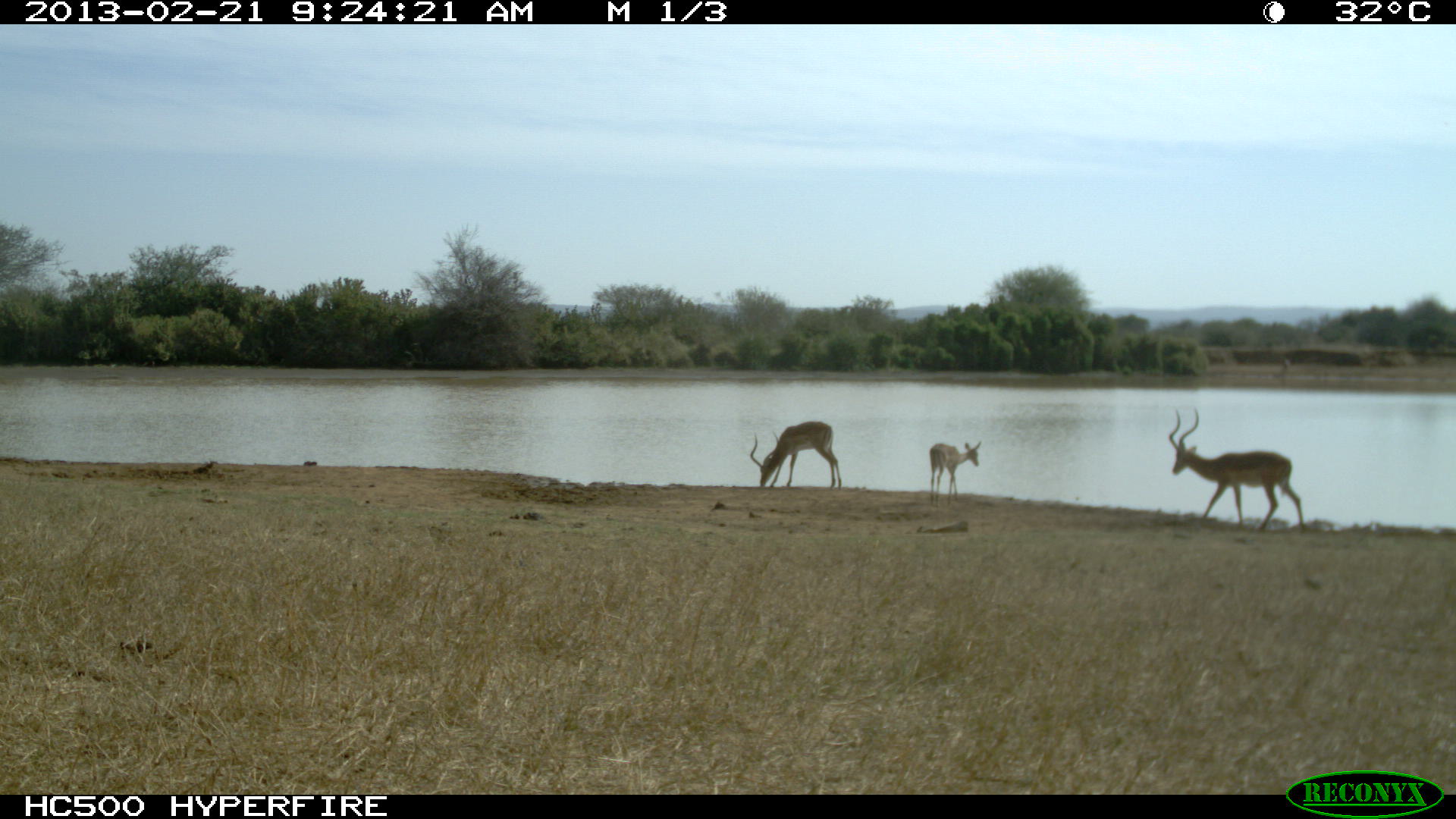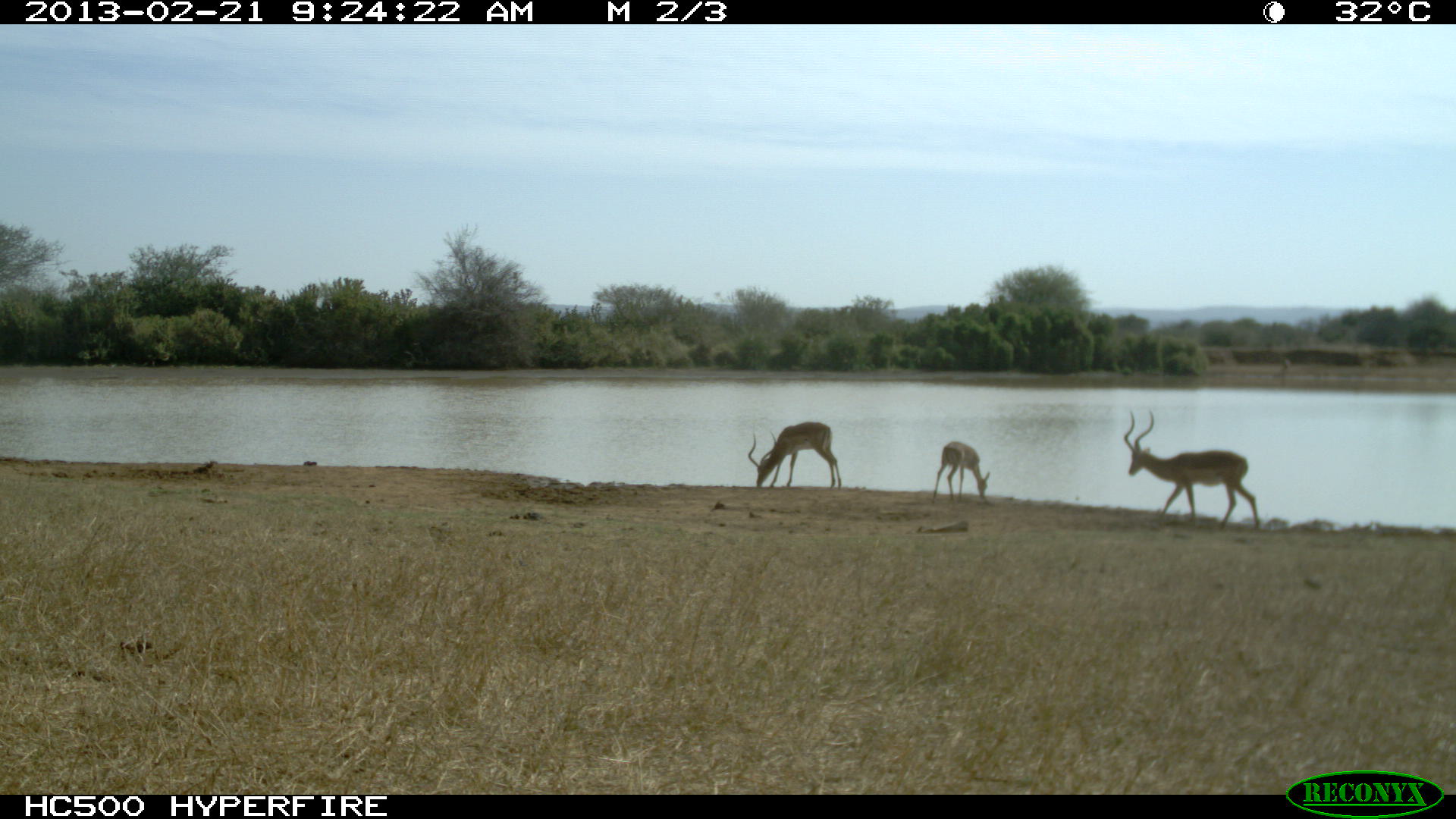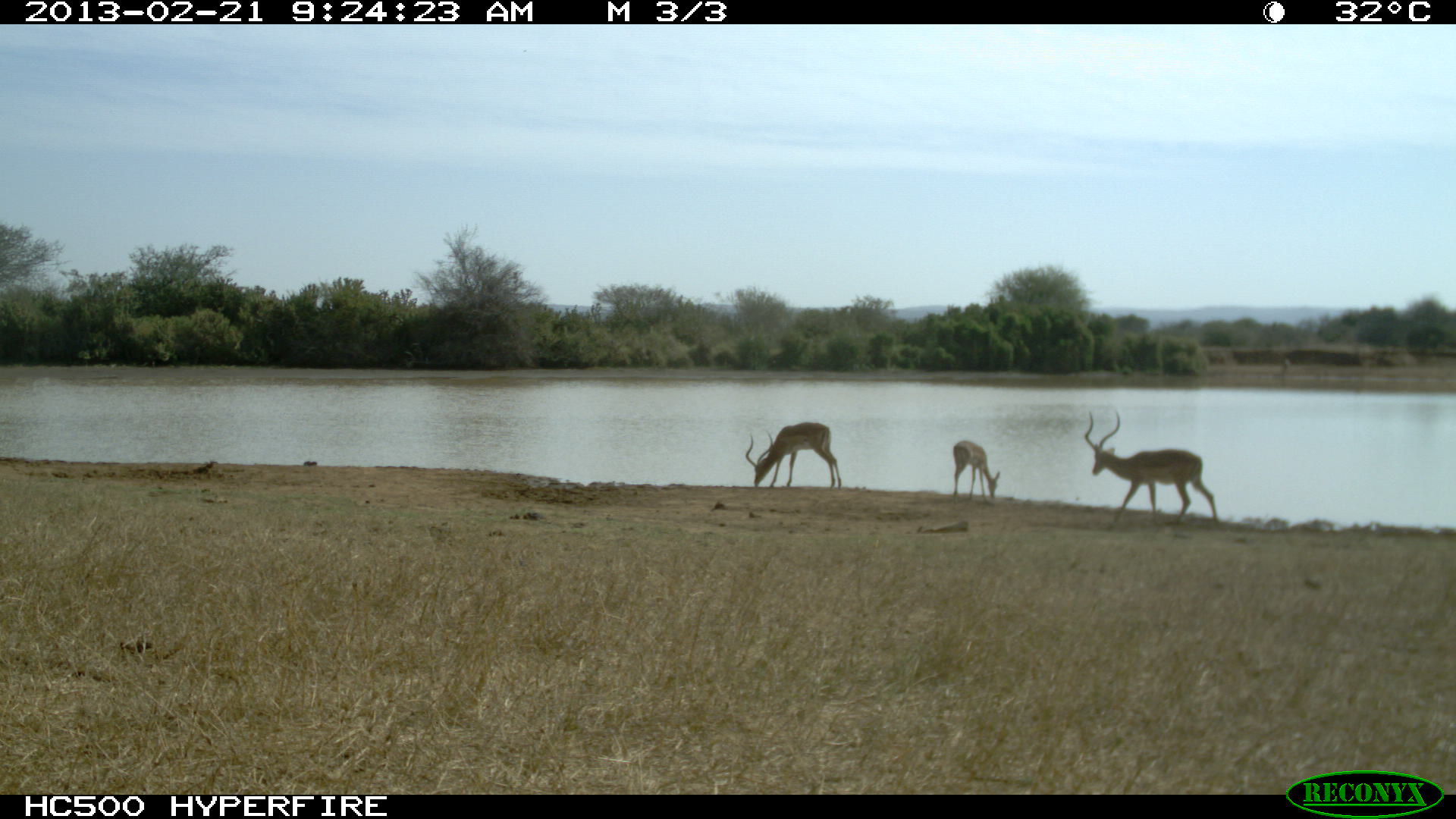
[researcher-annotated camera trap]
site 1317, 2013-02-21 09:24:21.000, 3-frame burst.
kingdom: Animalia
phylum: Chordata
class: Mammalia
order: Artiodactyla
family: Bovidae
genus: Aepyceros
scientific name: Aepyceros melampus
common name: impala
Aepyceros melampus (impala), count 3.